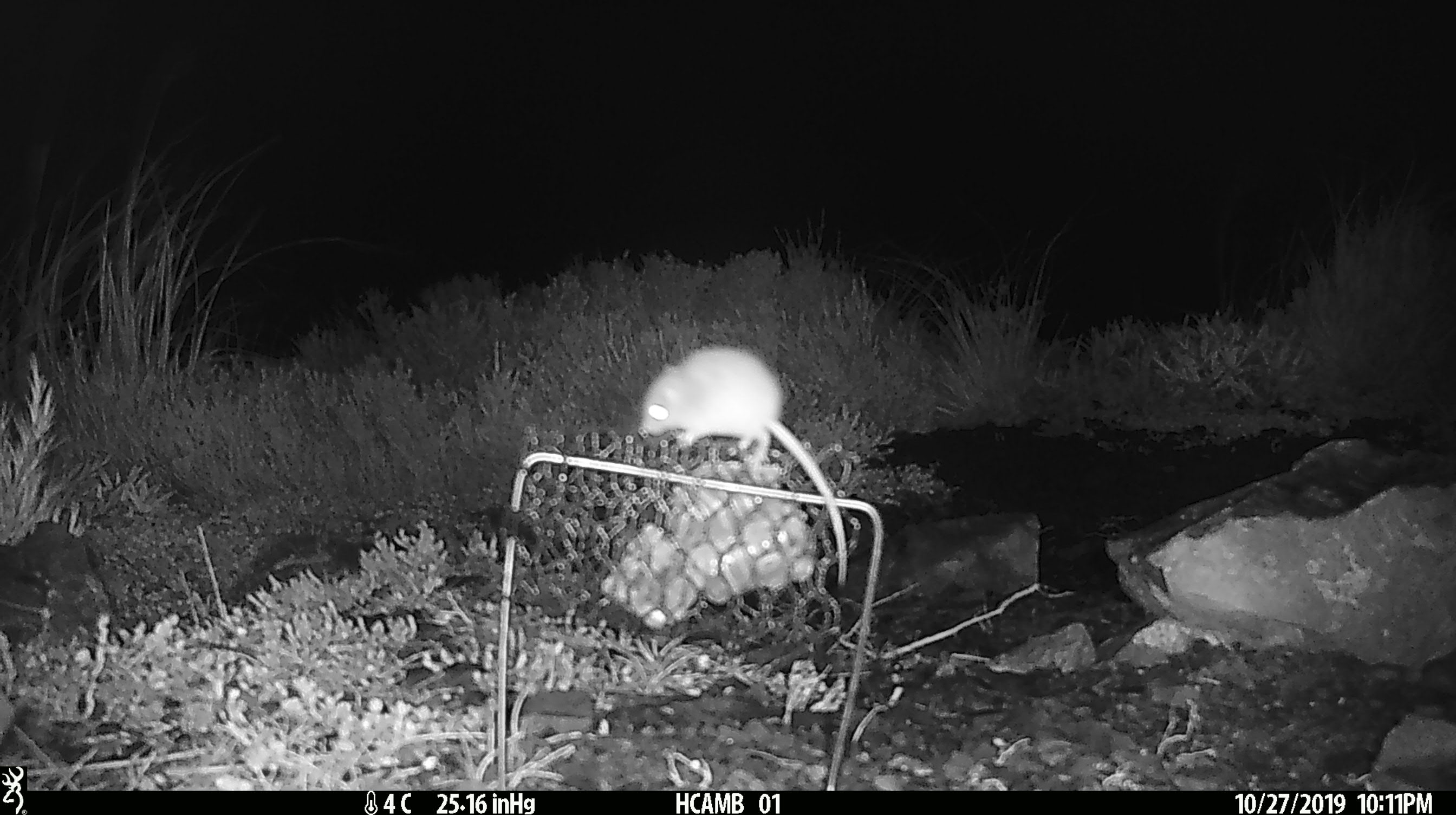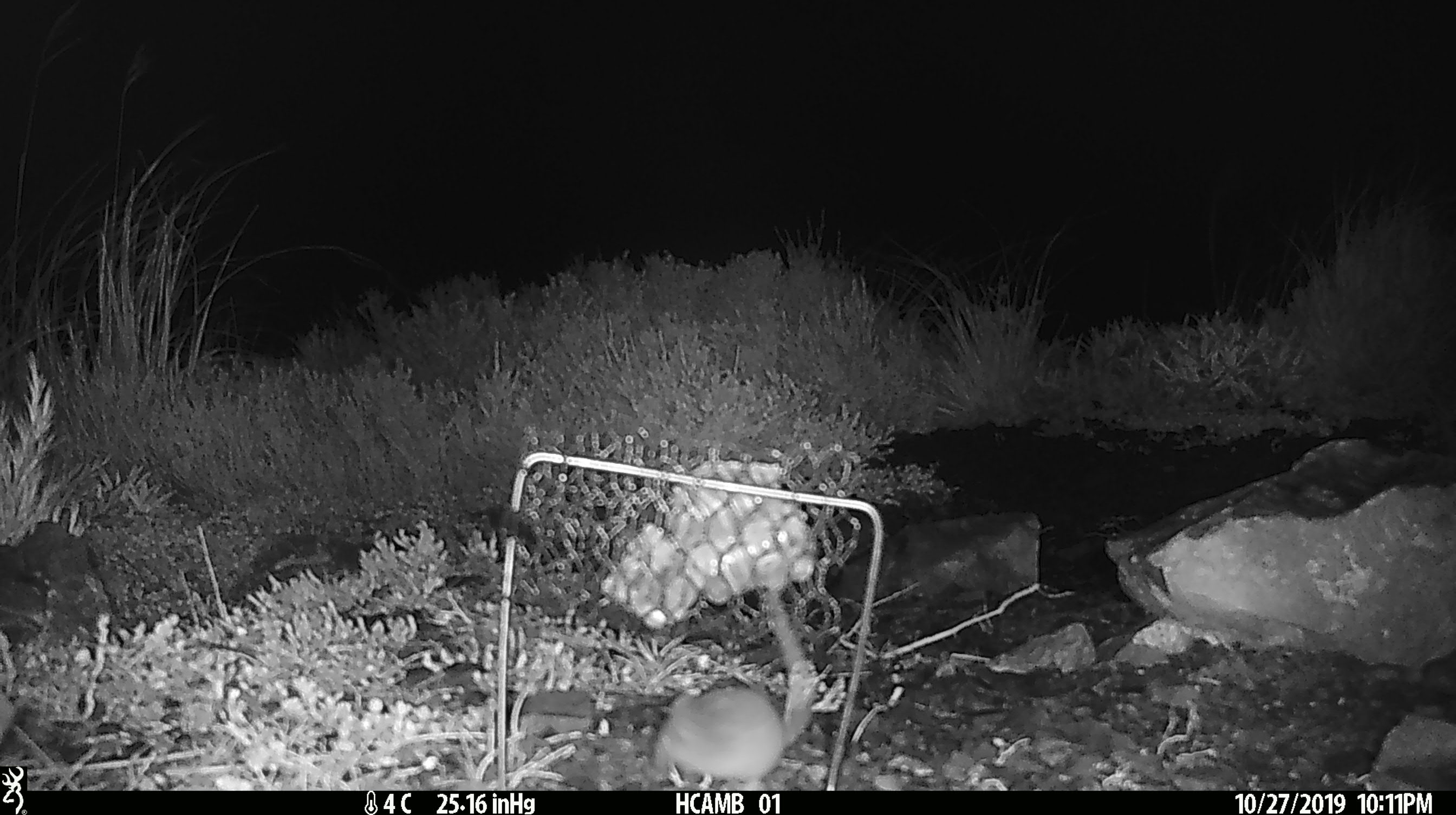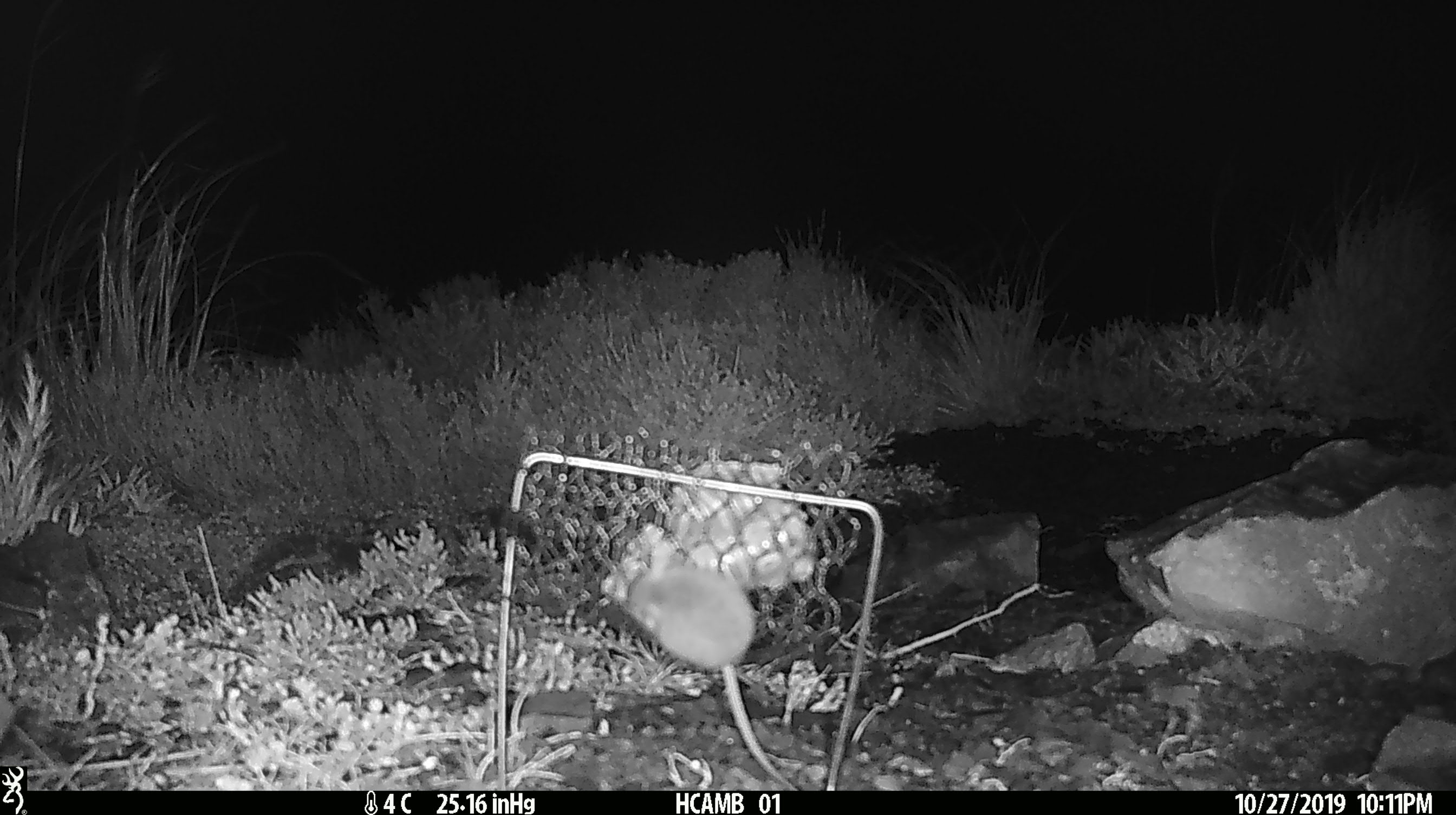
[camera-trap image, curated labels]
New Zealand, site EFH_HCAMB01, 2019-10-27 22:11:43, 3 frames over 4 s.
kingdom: Animalia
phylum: Chordata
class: Mammalia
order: Rodentia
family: Muridae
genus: Mus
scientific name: Mus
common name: mouse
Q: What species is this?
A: Mouse (Mus).